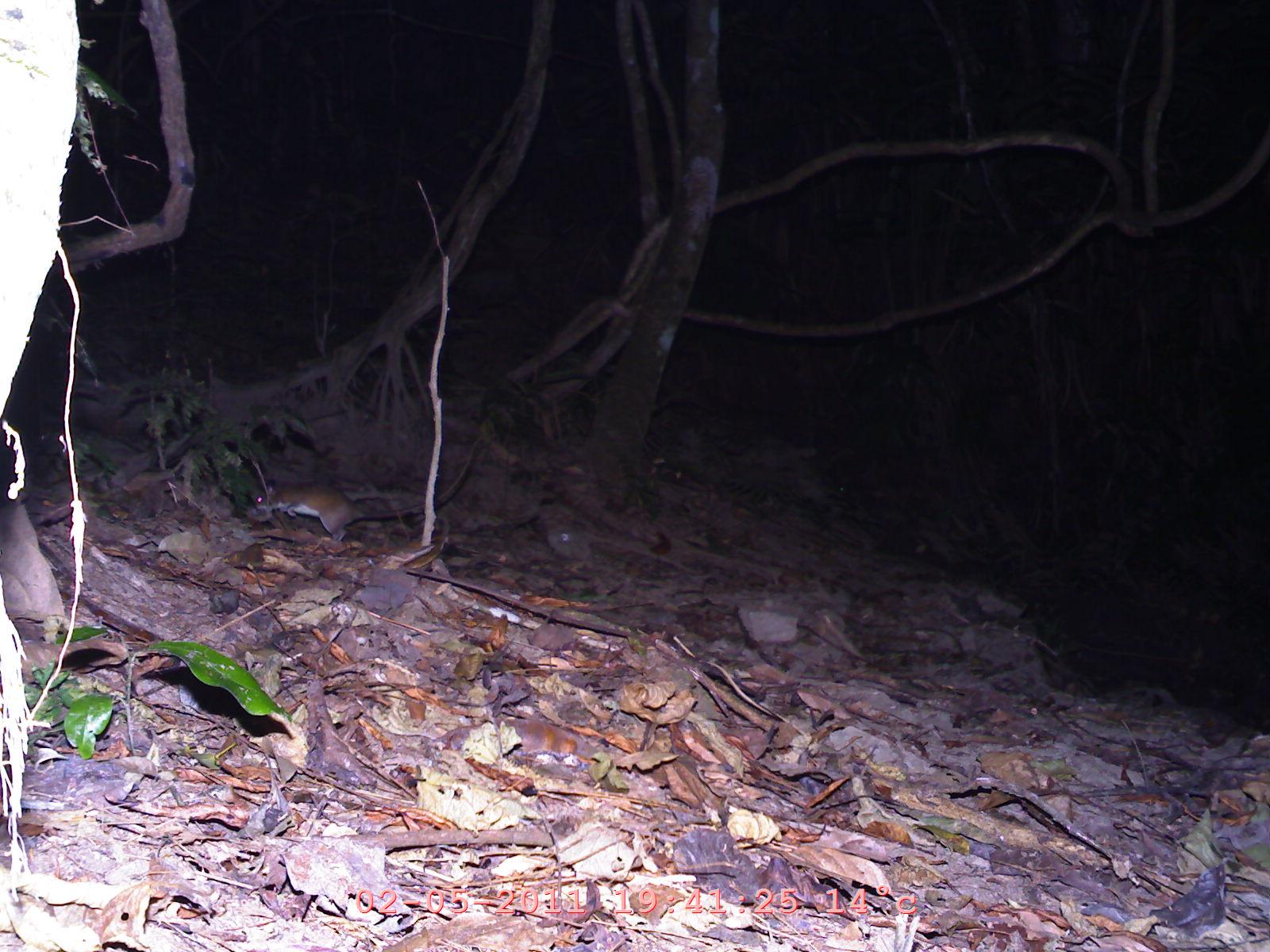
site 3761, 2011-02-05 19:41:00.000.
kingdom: Animalia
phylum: Chordata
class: Mammalia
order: Rodentia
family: Muridae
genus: Rattus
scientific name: Rattus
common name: rodent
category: unknown rat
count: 1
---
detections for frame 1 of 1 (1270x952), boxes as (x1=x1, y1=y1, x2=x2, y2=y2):
unknown rat: (x1=254, y1=434, x2=486, y2=542)